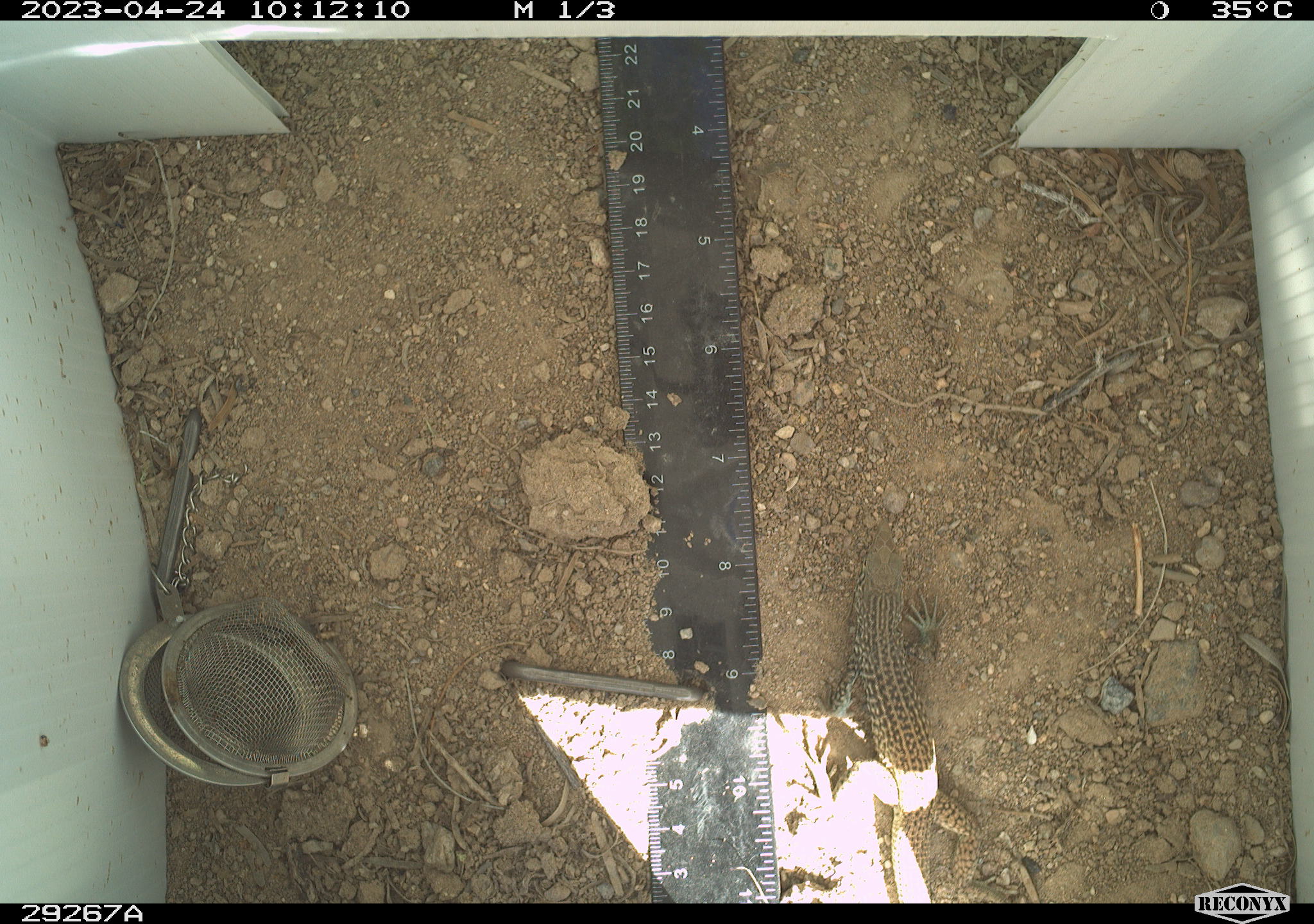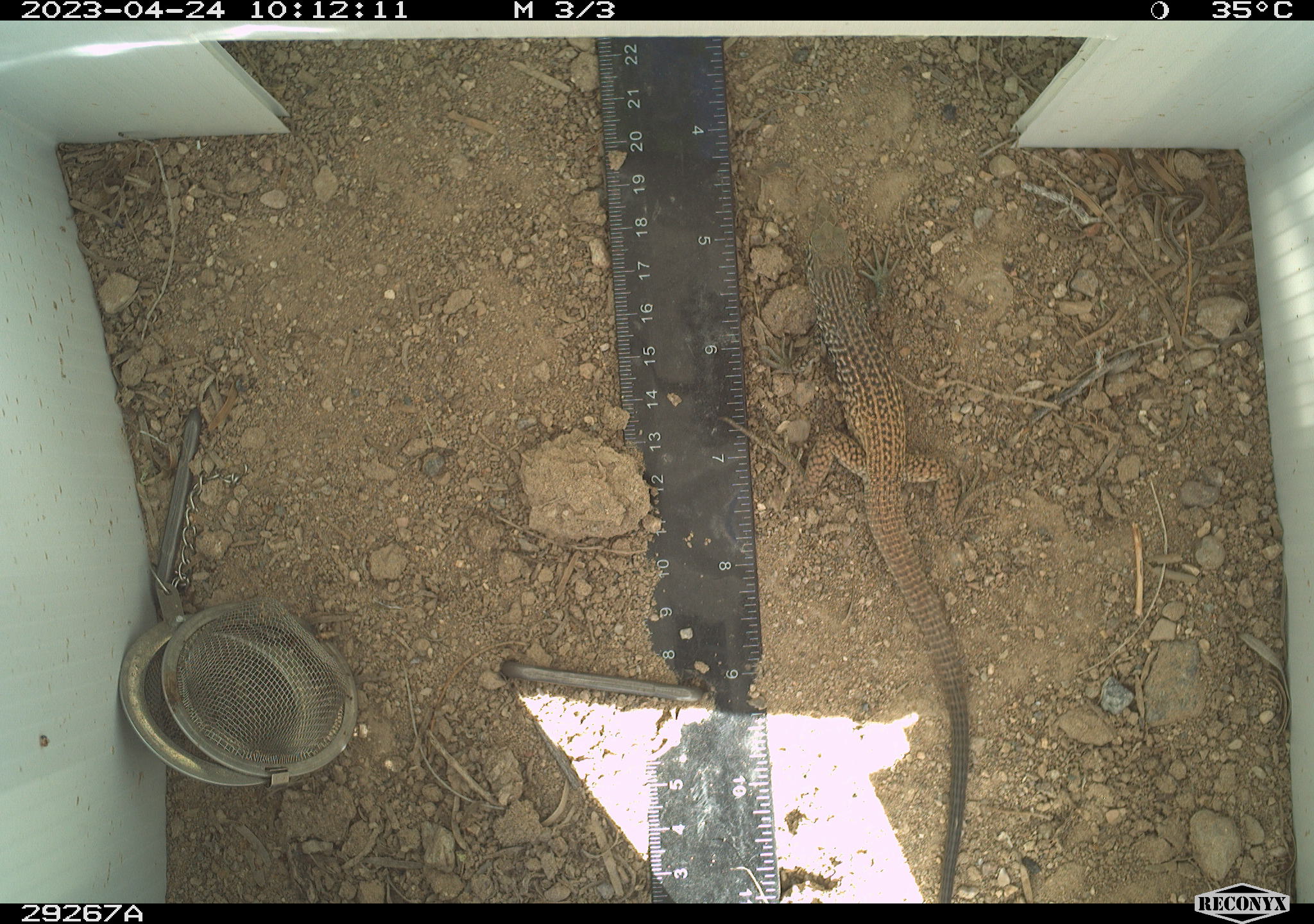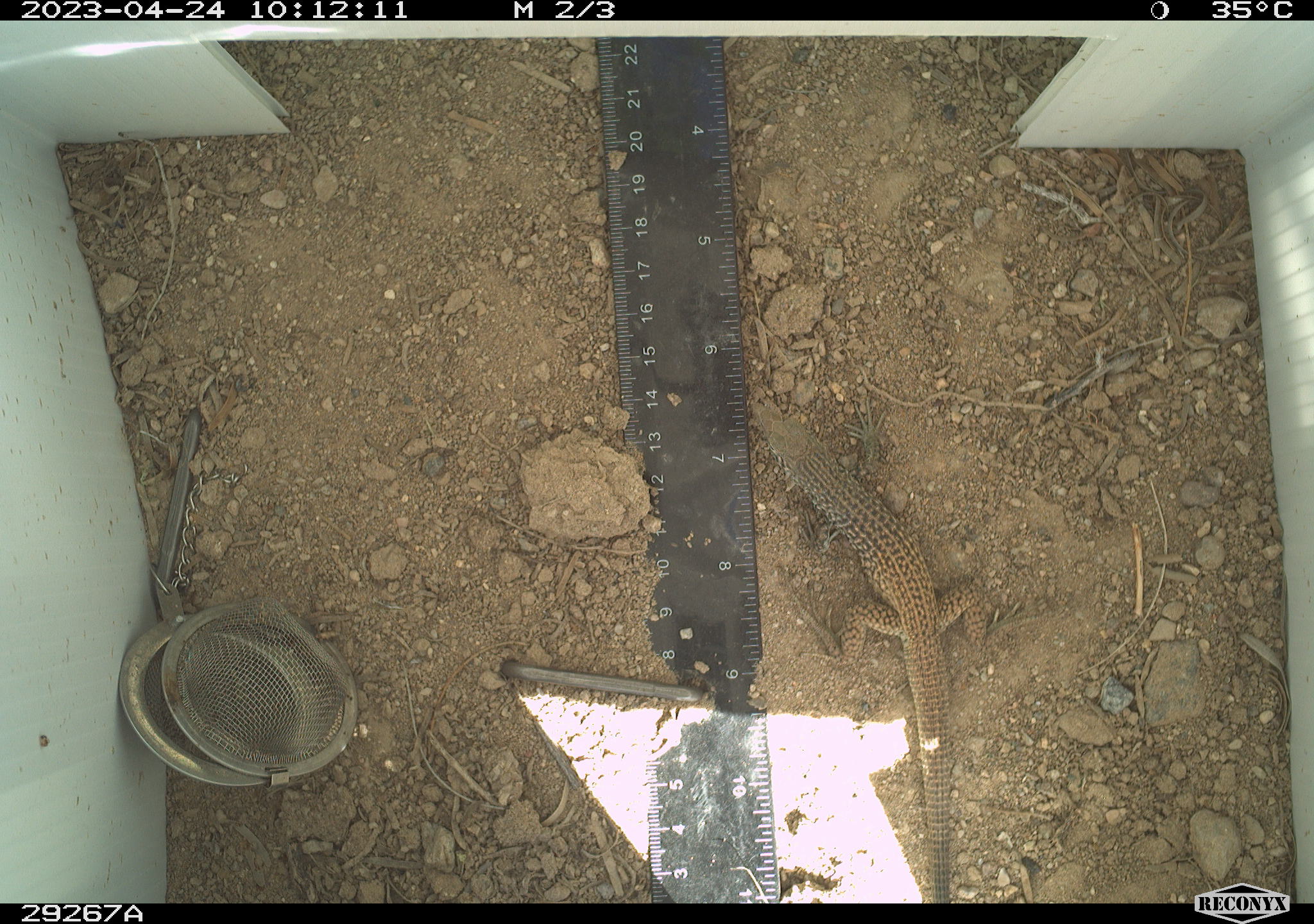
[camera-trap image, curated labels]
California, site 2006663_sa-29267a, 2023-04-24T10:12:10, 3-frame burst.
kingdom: Animalia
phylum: Chordata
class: Reptilia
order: Squamata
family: Teiidae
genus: Aspidoscelis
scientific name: Aspidoscelis tigris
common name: western whiptail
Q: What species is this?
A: Western whiptail (Aspidoscelis tigris).